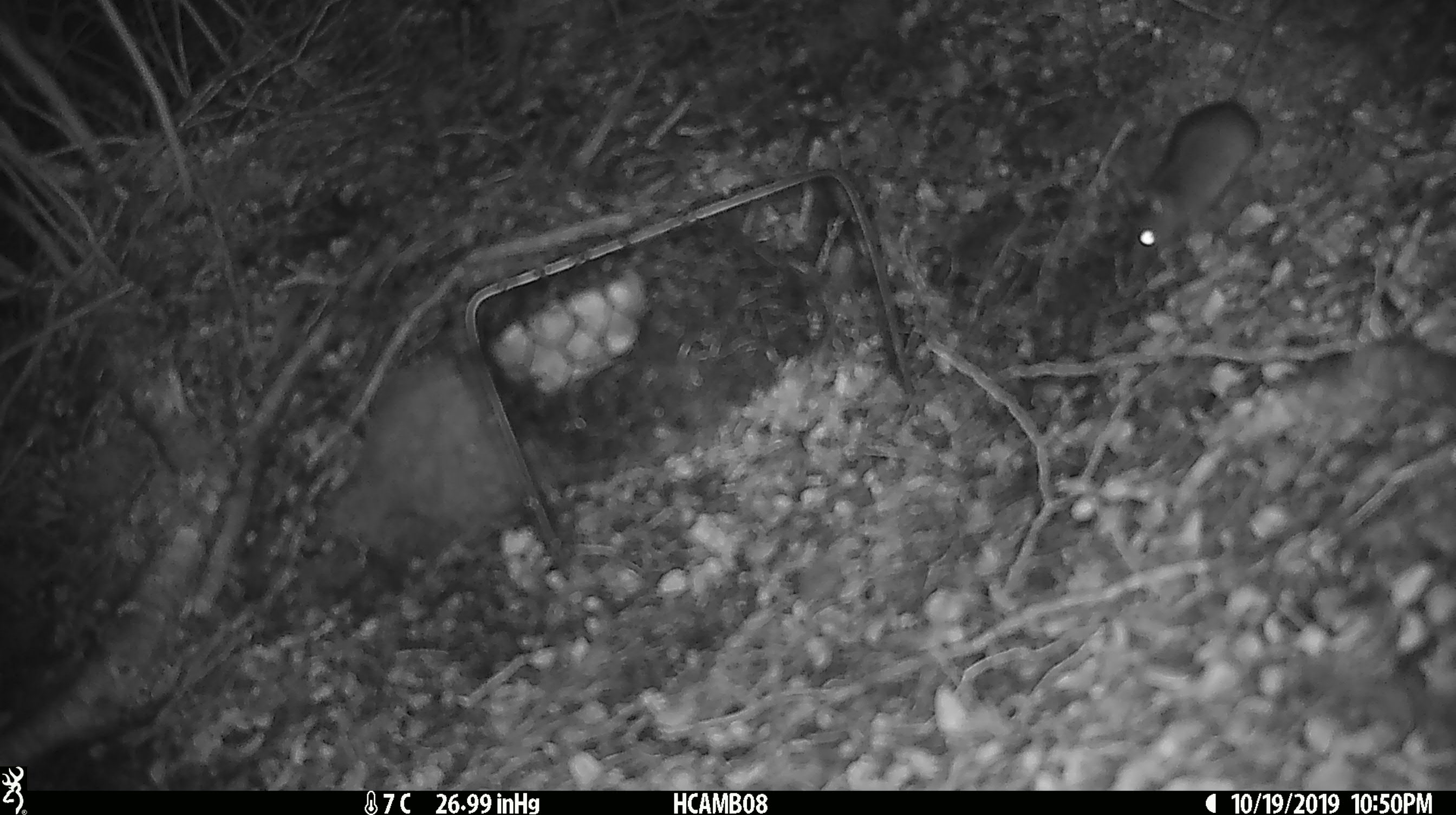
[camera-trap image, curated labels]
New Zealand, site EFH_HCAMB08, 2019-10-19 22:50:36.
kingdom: Animalia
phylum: Chordata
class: Mammalia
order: Rodentia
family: Muridae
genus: Mus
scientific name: Mus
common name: mouse